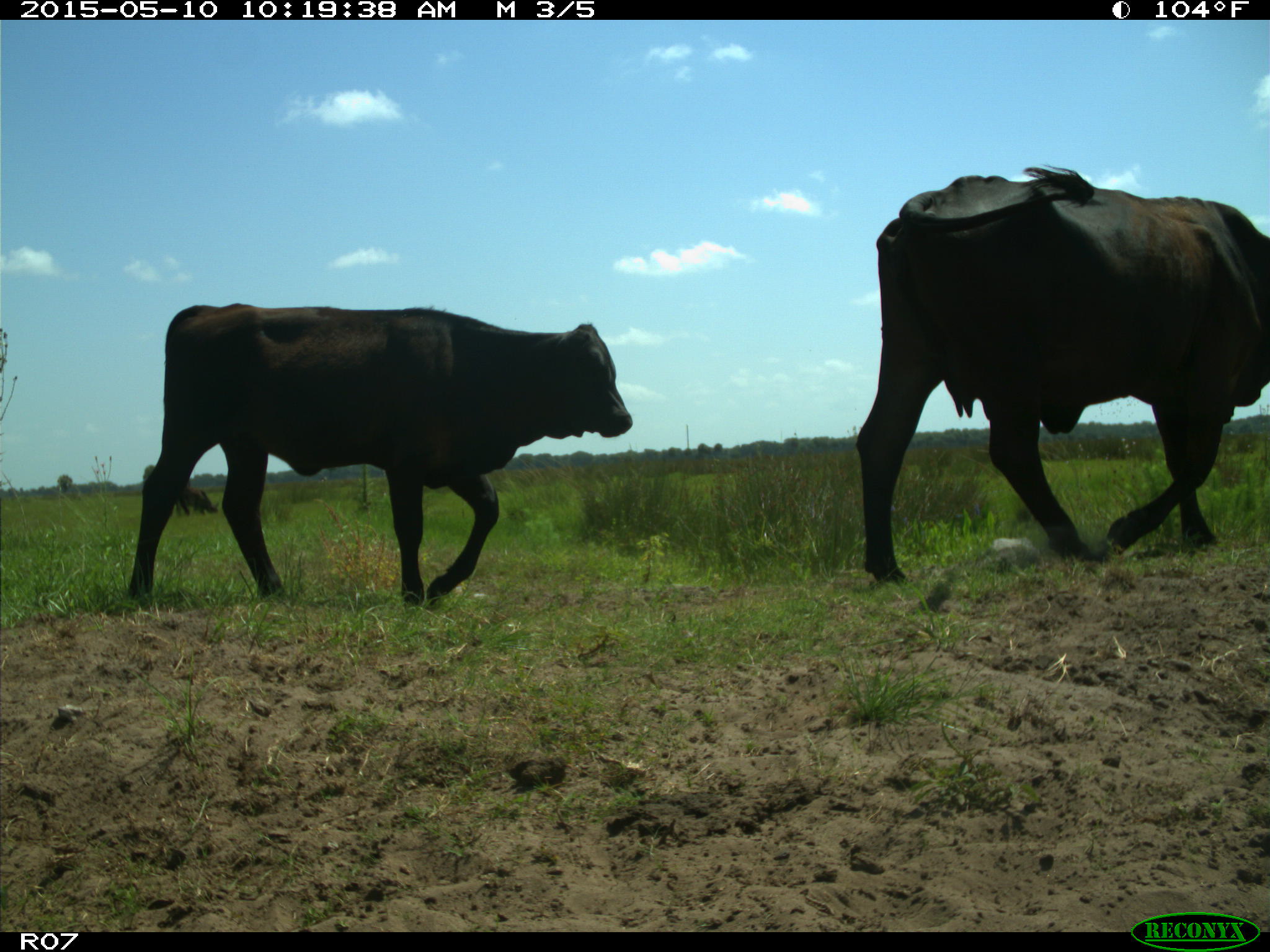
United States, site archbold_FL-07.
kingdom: Animalia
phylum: Chordata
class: Mammalia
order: Artiodactyla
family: Bovidae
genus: Bos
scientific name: Bos taurus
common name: domestic cow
Bos taurus (domestic cow).